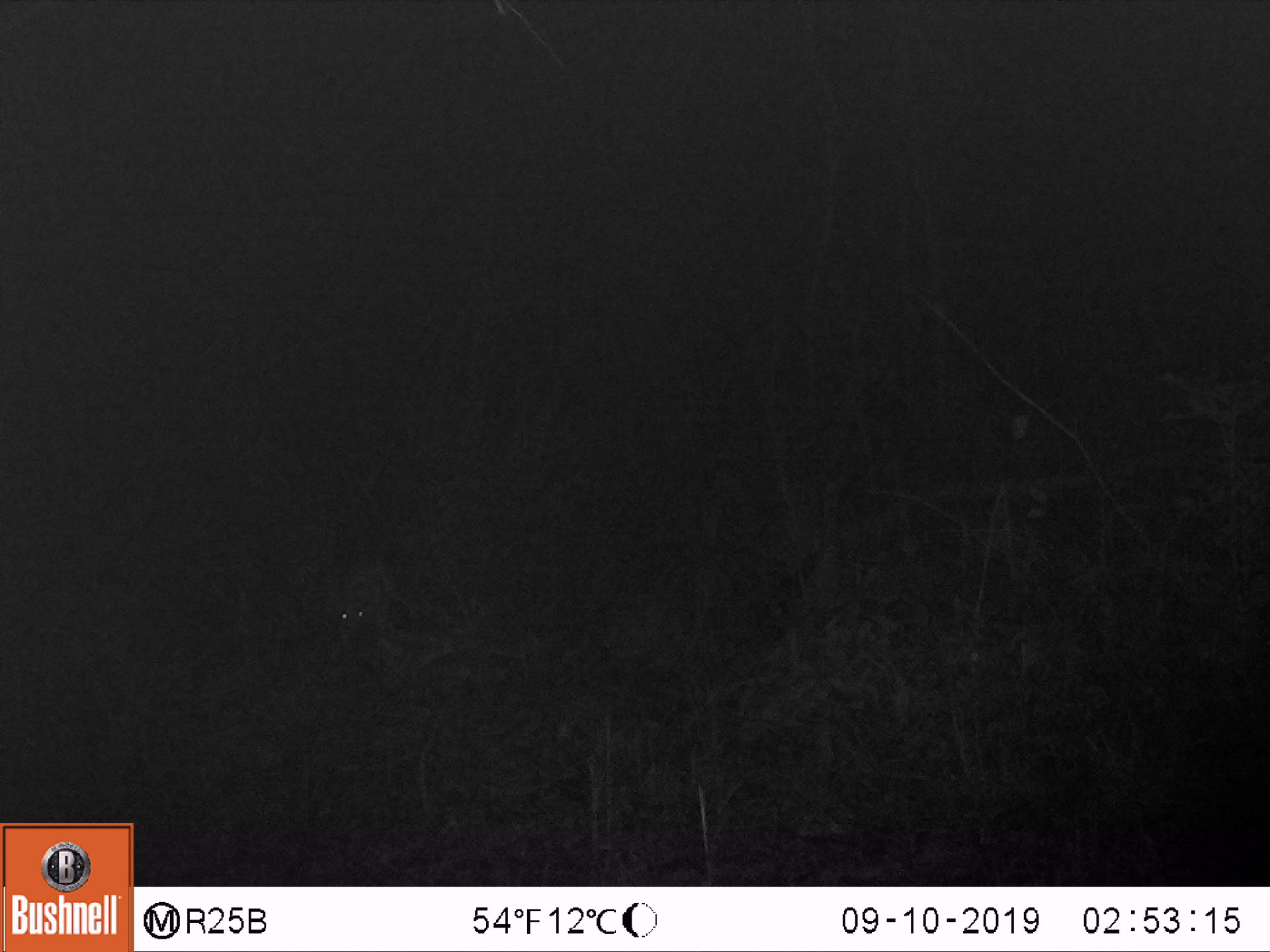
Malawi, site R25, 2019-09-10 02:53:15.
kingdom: Animalia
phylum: Chordata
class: Mammalia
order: Artiodactyla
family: Bovidae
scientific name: Antilopinae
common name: small antelope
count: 1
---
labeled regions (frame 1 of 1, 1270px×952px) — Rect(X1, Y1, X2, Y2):
small antelope: Rect(325, 548, 398, 671)